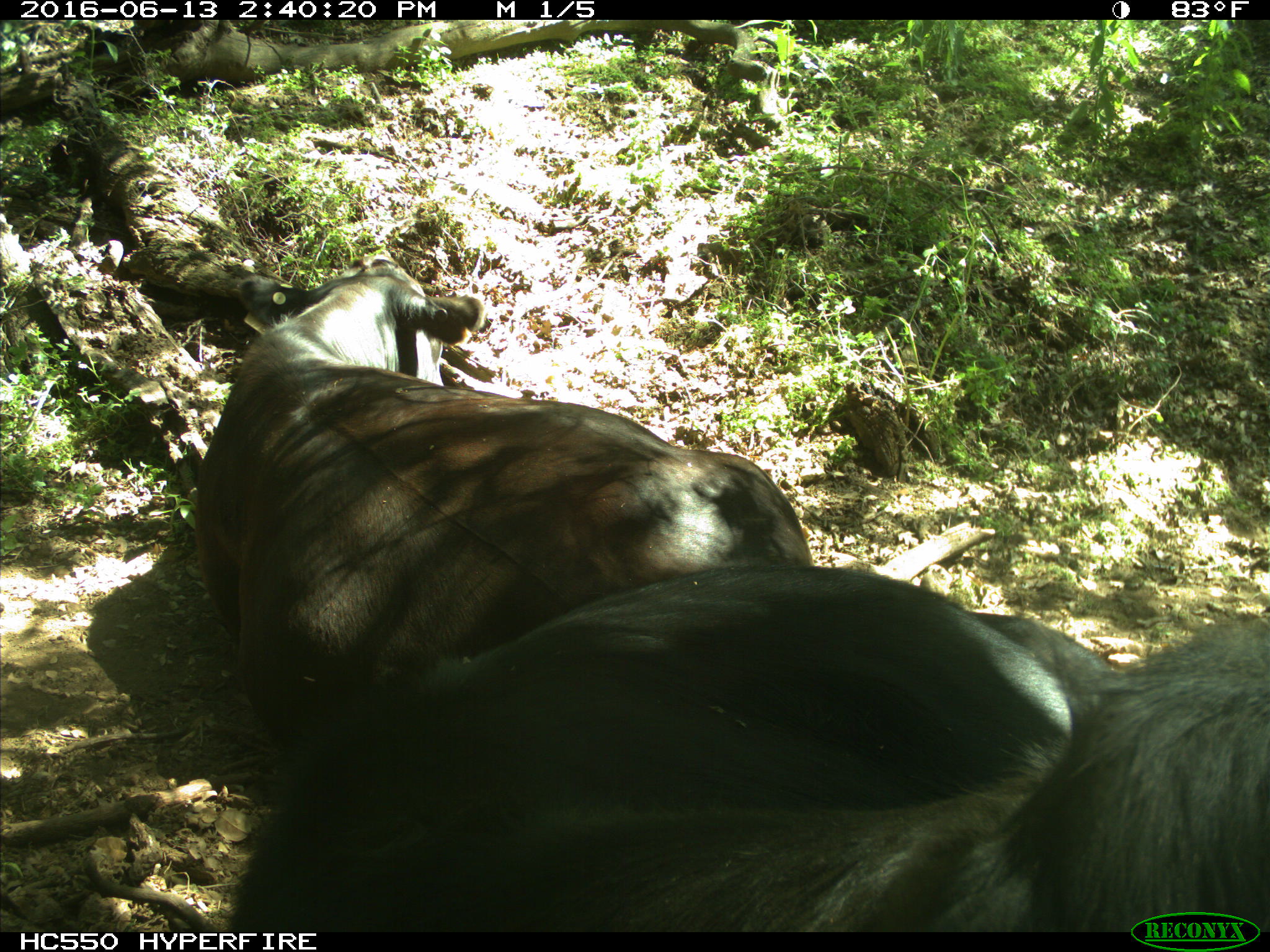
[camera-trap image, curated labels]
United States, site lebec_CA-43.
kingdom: Animalia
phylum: Chordata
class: Mammalia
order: Artiodactyla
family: Bovidae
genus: Bos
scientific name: Bos taurus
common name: domestic cow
Bos taurus (domestic cow).